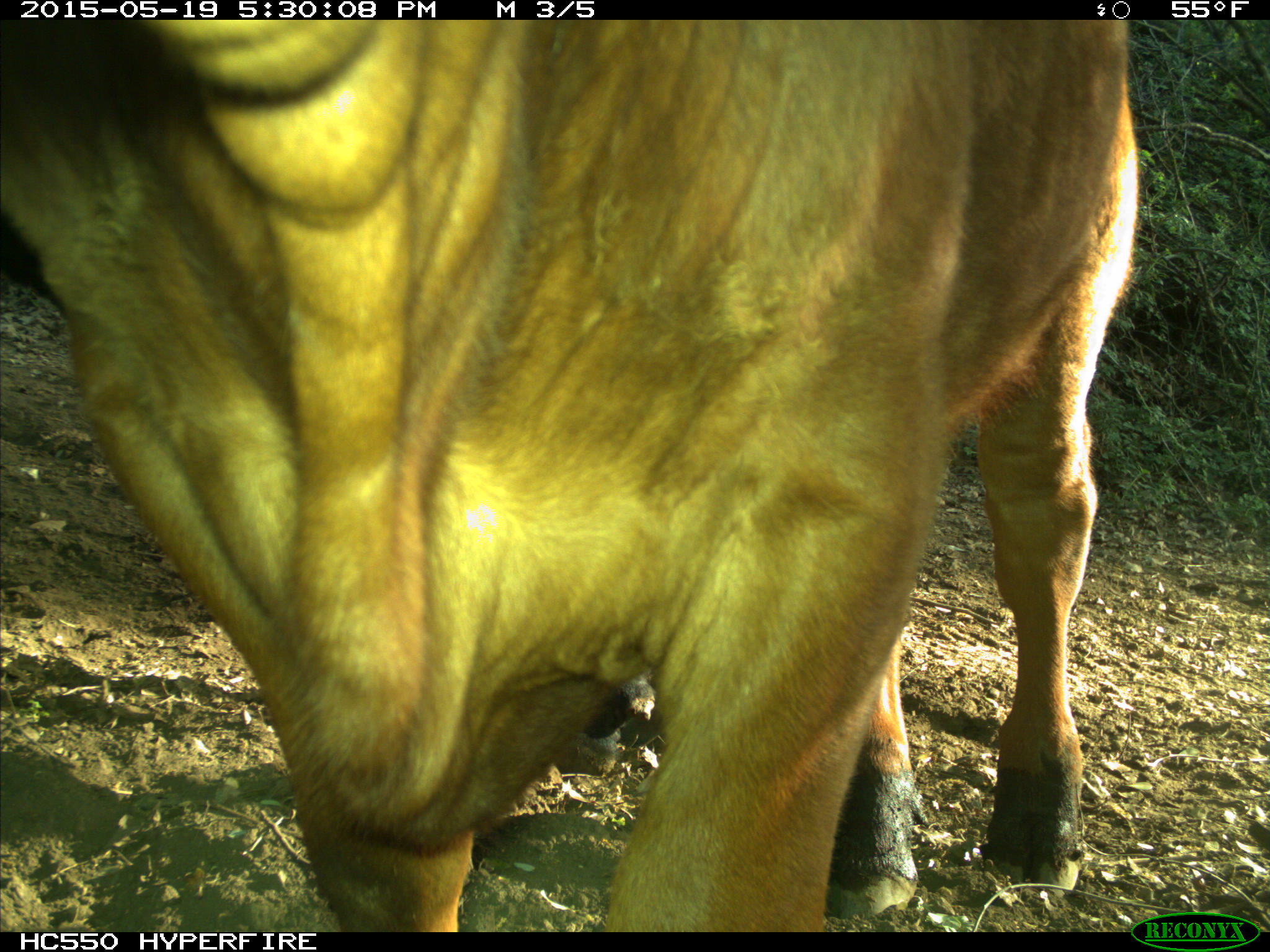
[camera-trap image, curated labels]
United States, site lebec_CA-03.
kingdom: Animalia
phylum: Chordata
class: Mammalia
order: Artiodactyla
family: Bovidae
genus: Bos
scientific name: Bos taurus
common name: domestic cow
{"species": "Bos taurus (domestic cow)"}